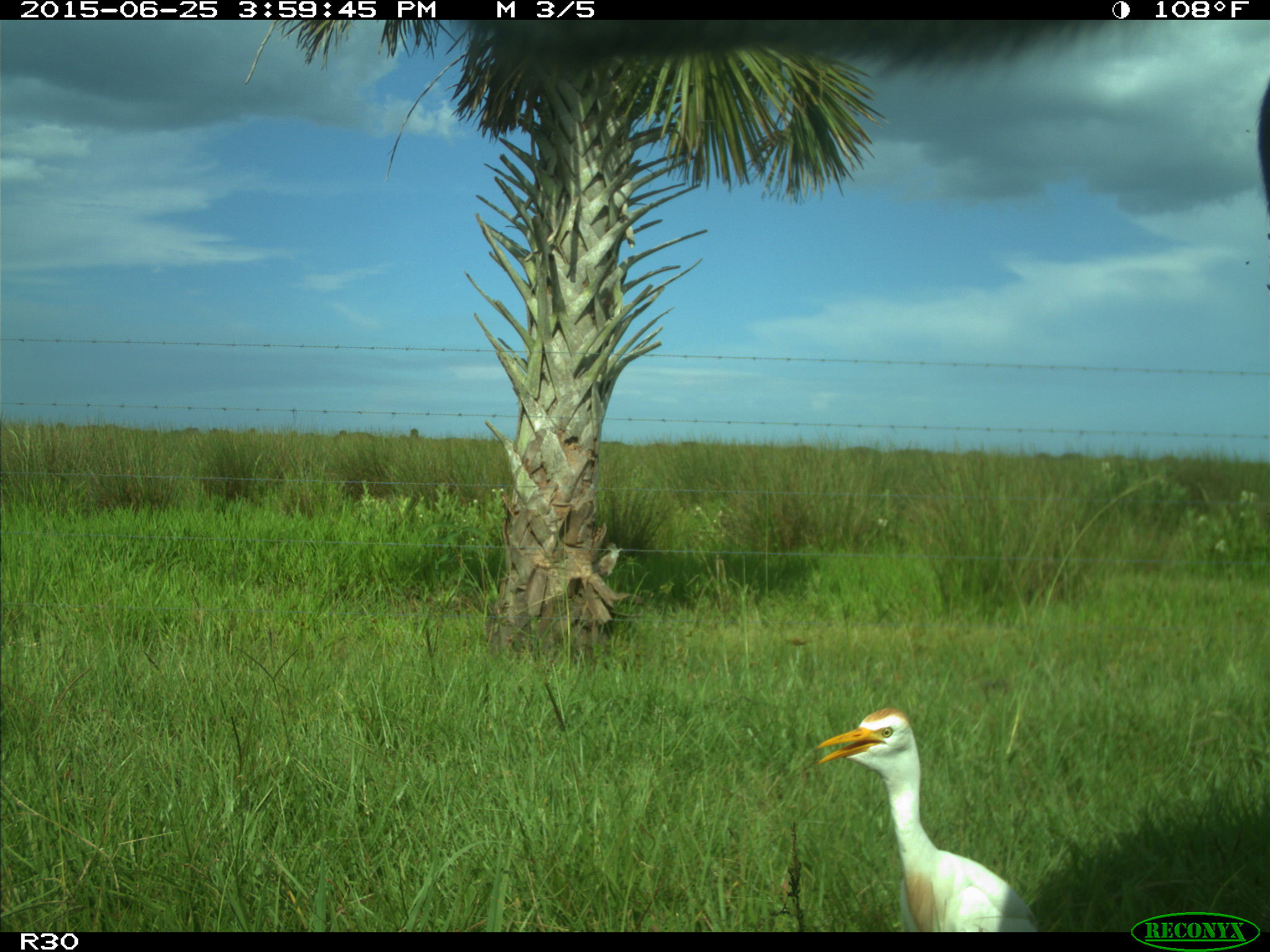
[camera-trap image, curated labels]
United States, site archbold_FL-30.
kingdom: Animalia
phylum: Chordata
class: Mammalia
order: Artiodactyla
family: Bovidae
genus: Bos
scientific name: Bos taurus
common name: domestic cow